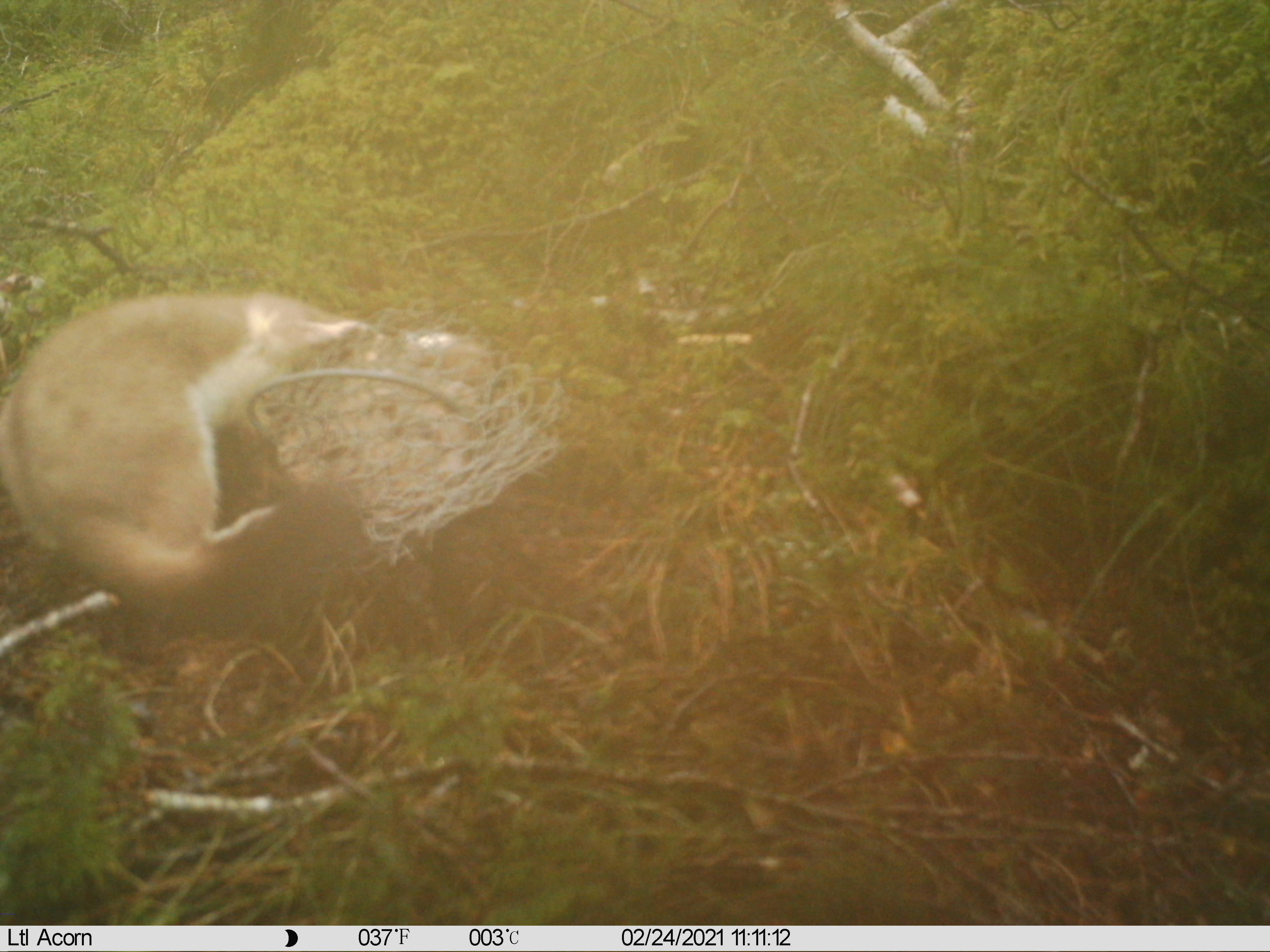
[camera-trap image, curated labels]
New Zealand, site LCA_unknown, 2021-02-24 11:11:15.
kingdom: Animalia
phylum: Chordata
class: Mammalia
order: Carnivora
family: Mustelidae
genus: Mustela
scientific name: Mustela erminea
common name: stoat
Stoat (Mustela erminea).